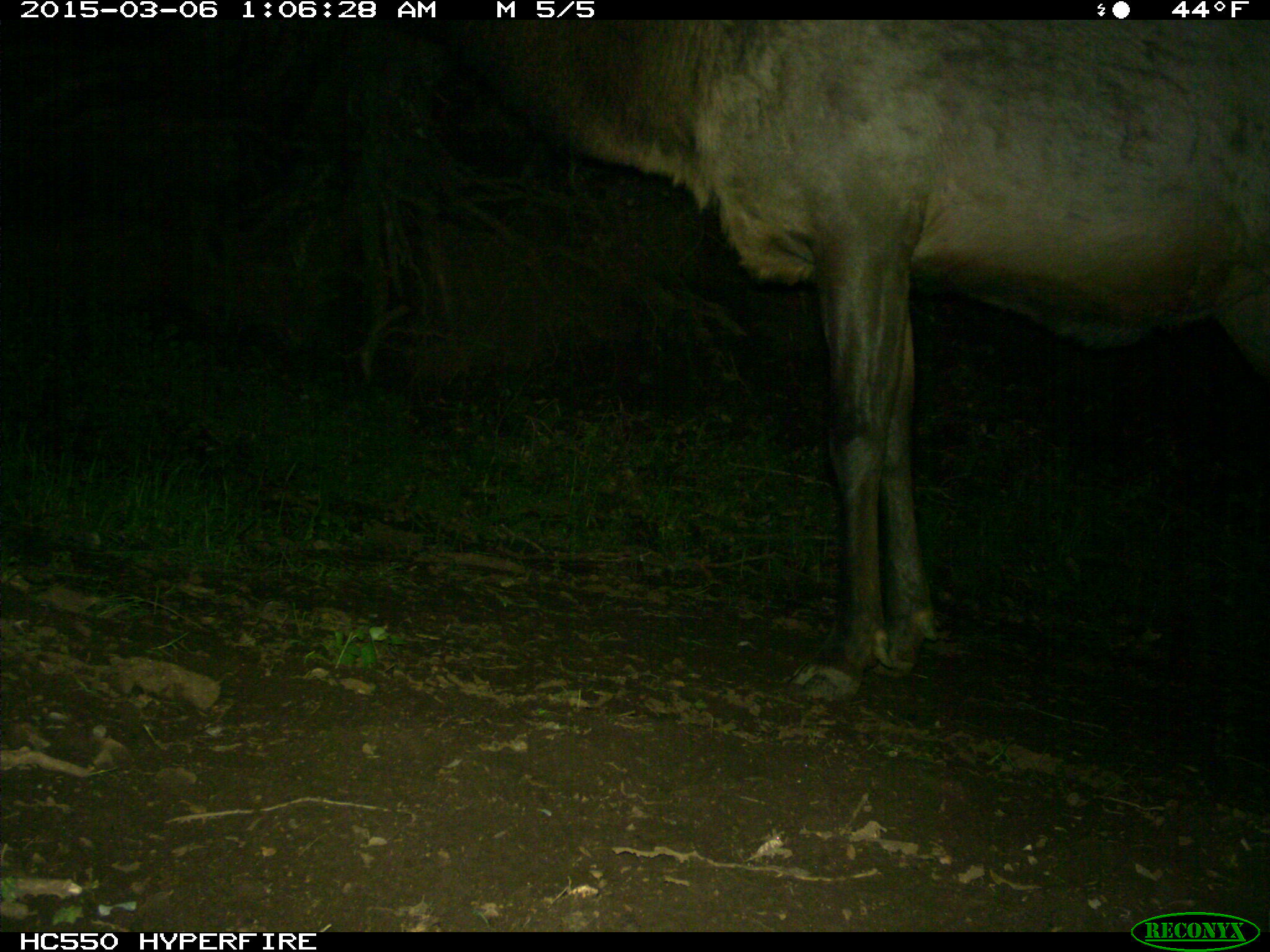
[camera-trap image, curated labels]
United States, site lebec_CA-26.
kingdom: Animalia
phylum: Chordata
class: Mammalia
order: Artiodactyla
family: Cervidae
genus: Cervus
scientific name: Cervus canadensis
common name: elk